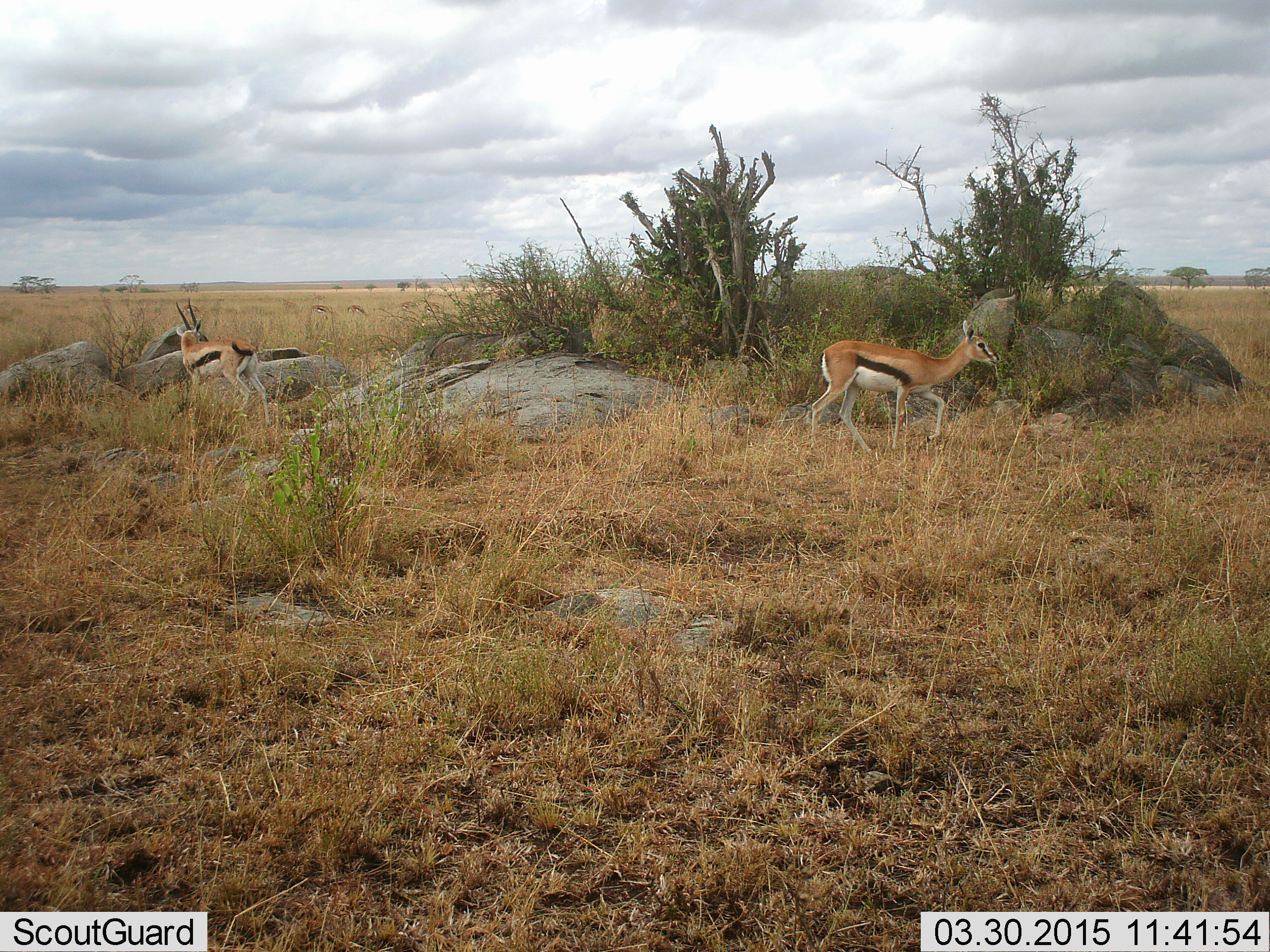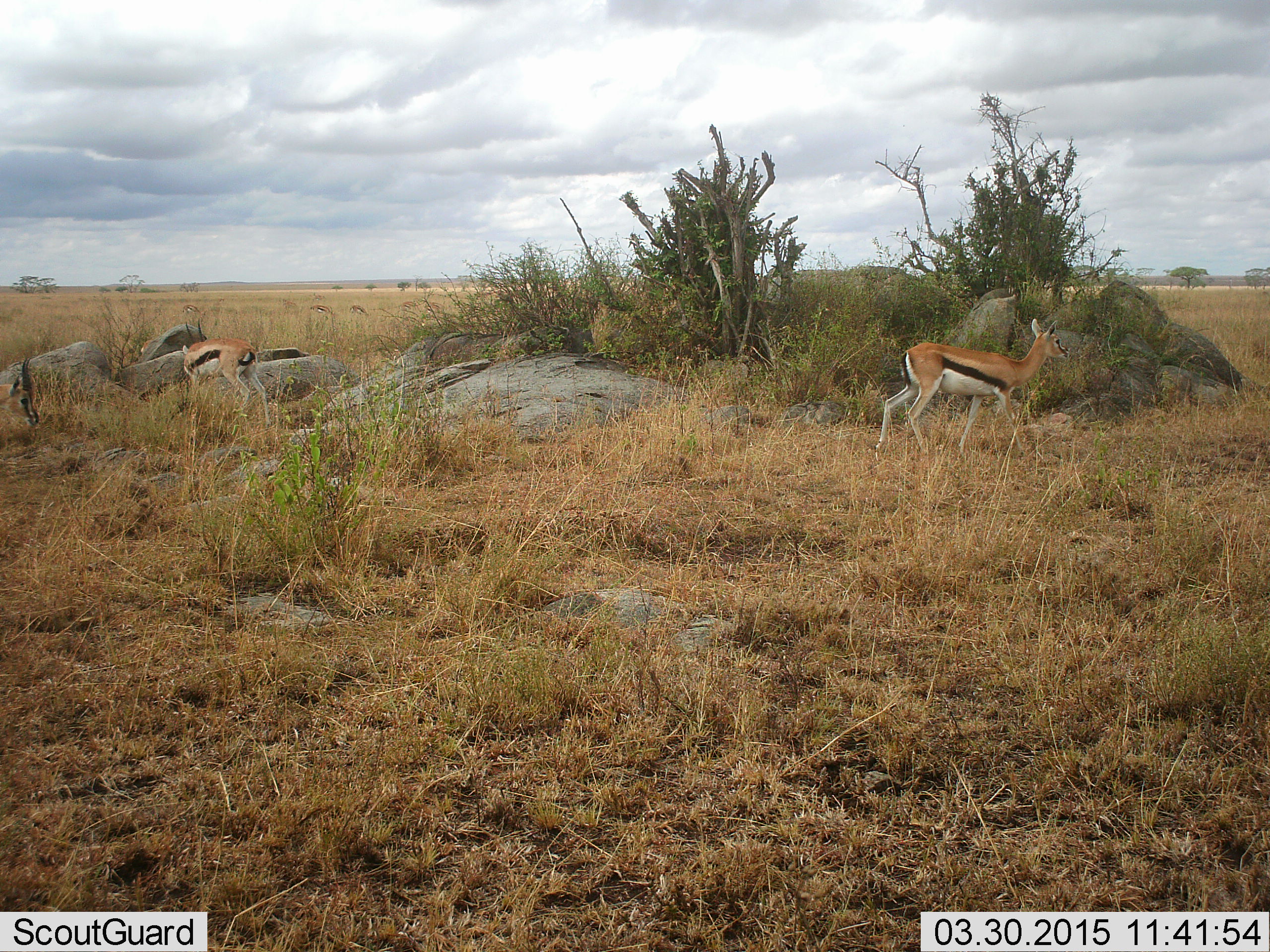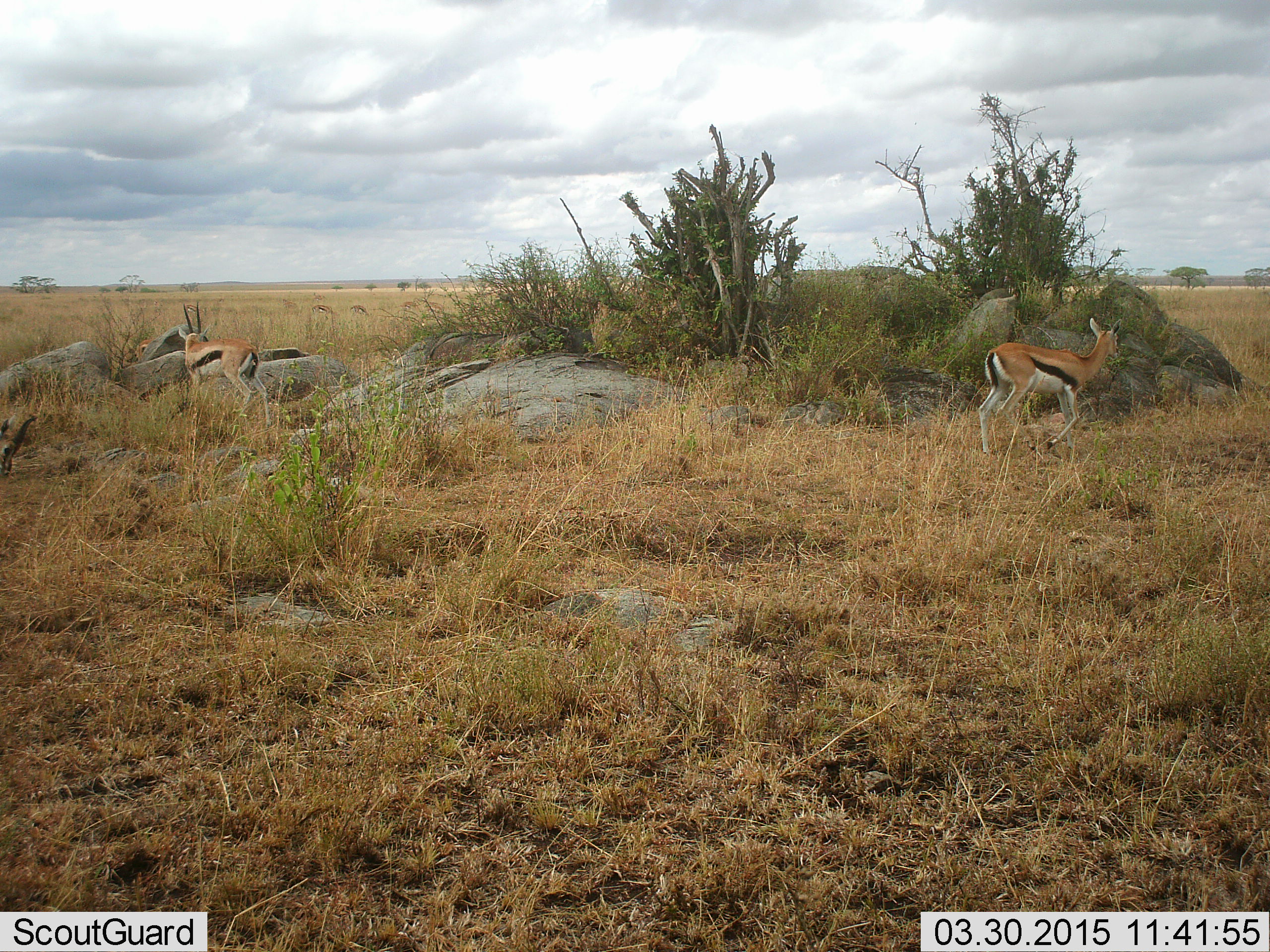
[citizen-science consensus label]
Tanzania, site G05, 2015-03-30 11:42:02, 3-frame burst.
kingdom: Animalia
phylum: Chordata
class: Mammalia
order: Artiodactyla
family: Bovidae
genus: Eudorcas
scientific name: Eudorcas thomsonii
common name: thomson's gazelle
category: gazellethomsons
Gazellethomsons (thomson's gazelle) (Eudorcas thomsonii), count 3. Behavior (volunteer vote fractions): standing 40%, resting 0%, moving 100%, interacting 0%. Young present (vote fraction): 0%. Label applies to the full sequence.